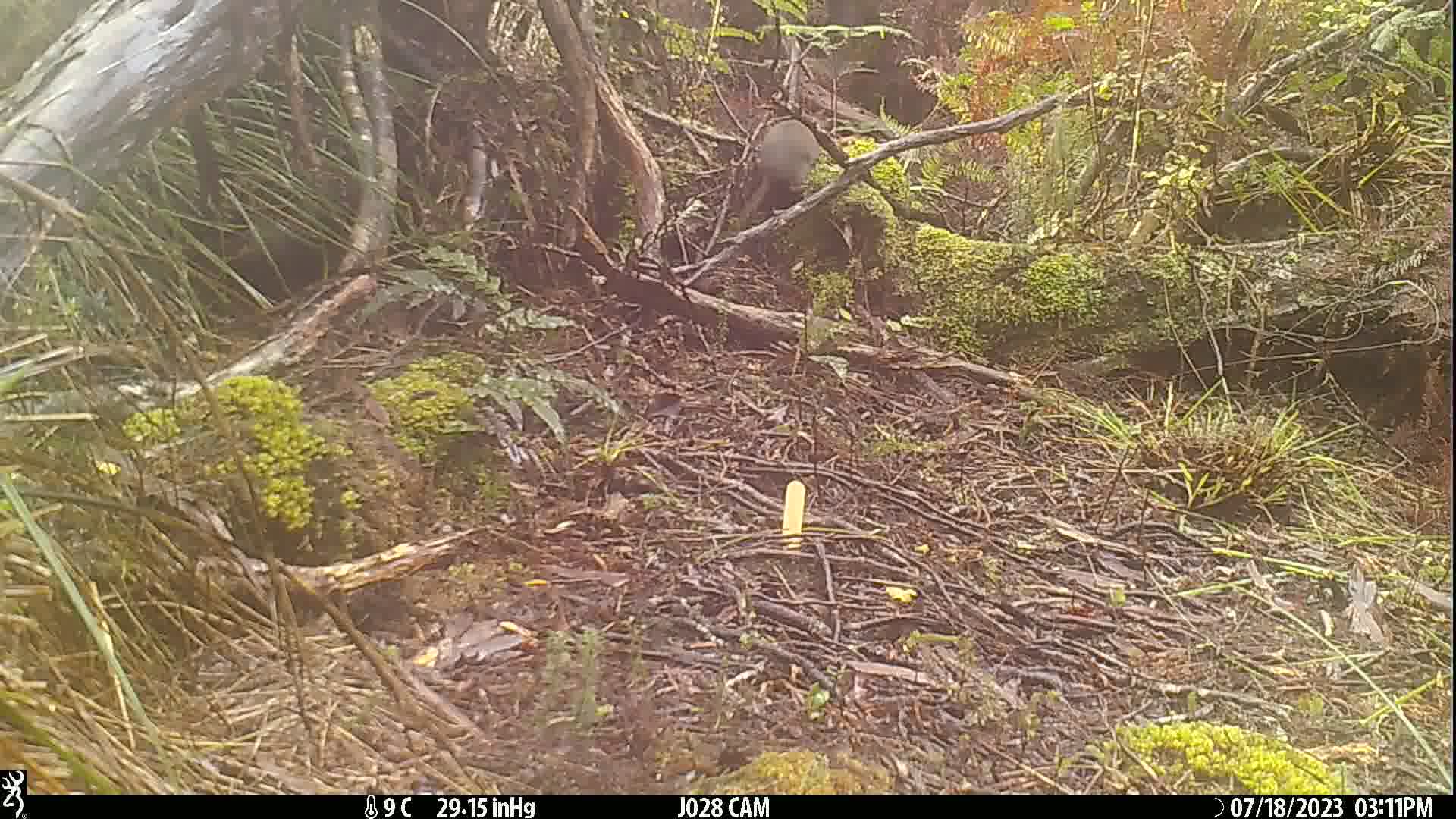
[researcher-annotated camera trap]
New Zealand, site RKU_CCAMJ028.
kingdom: Animalia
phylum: Chordata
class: Mammalia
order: Rodentia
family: Muridae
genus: Rattus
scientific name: Rattus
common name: rat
Rat (Rattus).